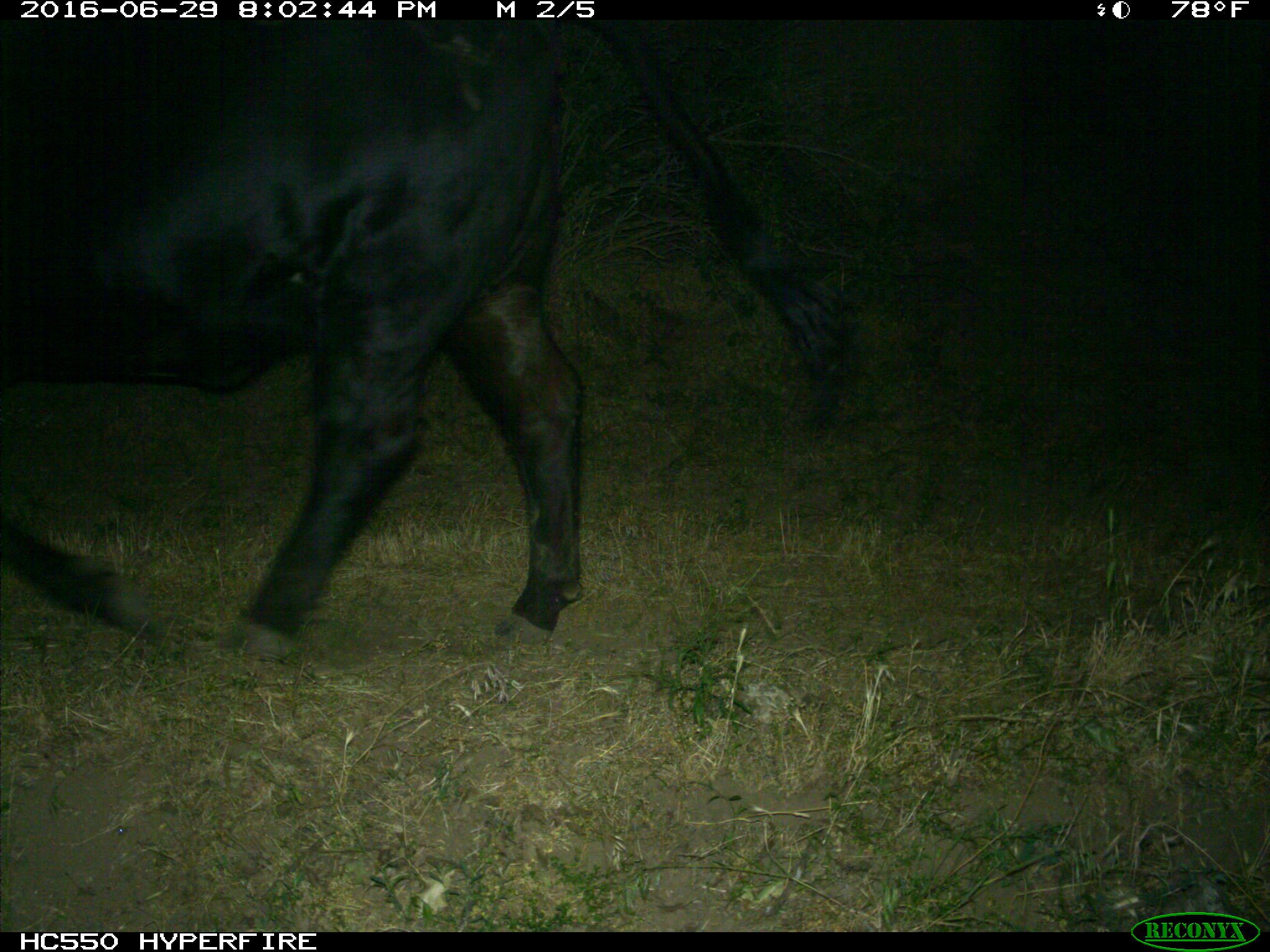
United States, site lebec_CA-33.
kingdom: Animalia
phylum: Chordata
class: Mammalia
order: Artiodactyla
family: Bovidae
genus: Bos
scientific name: Bos taurus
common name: domestic cow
Bos taurus (domestic cow).